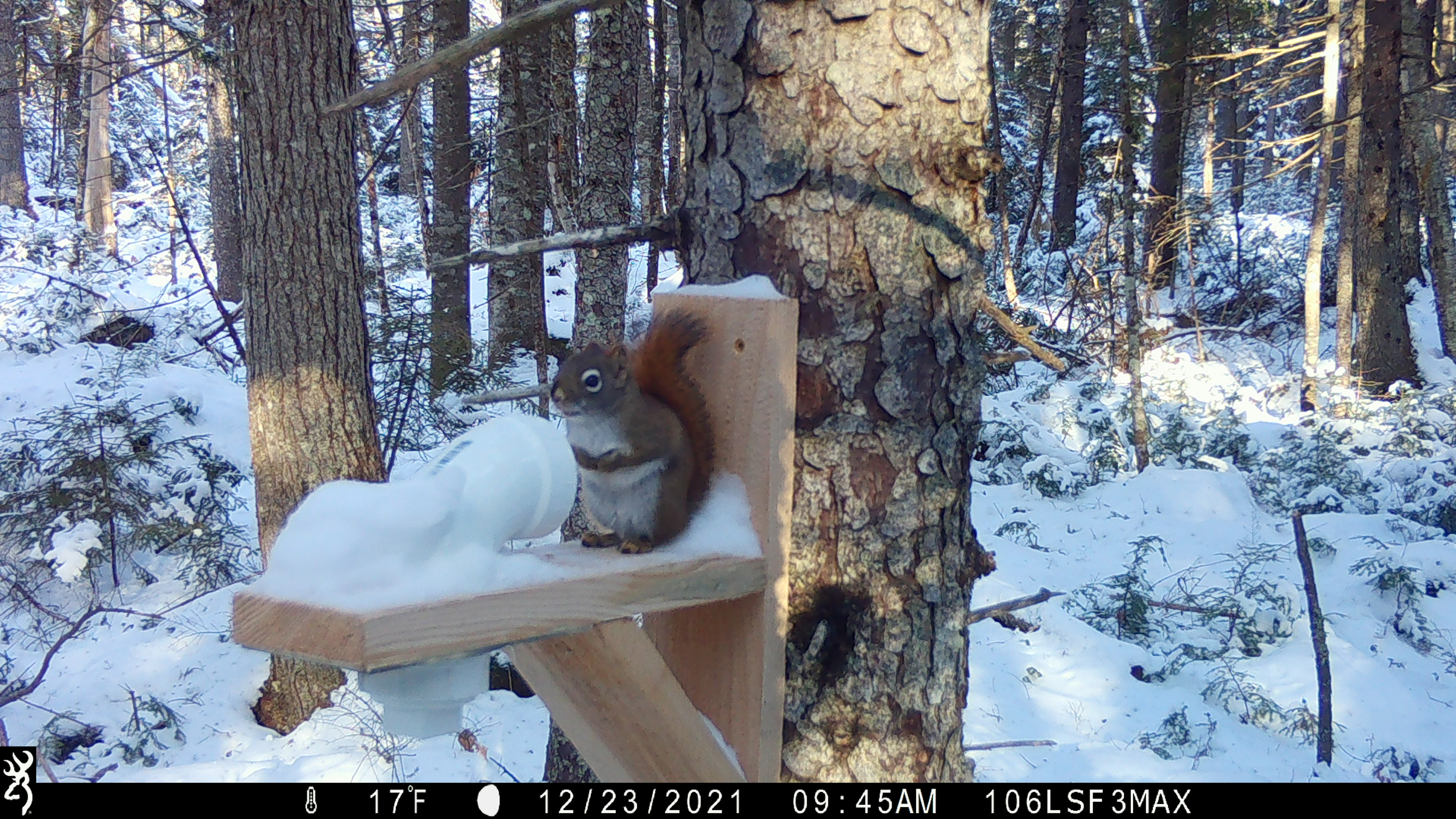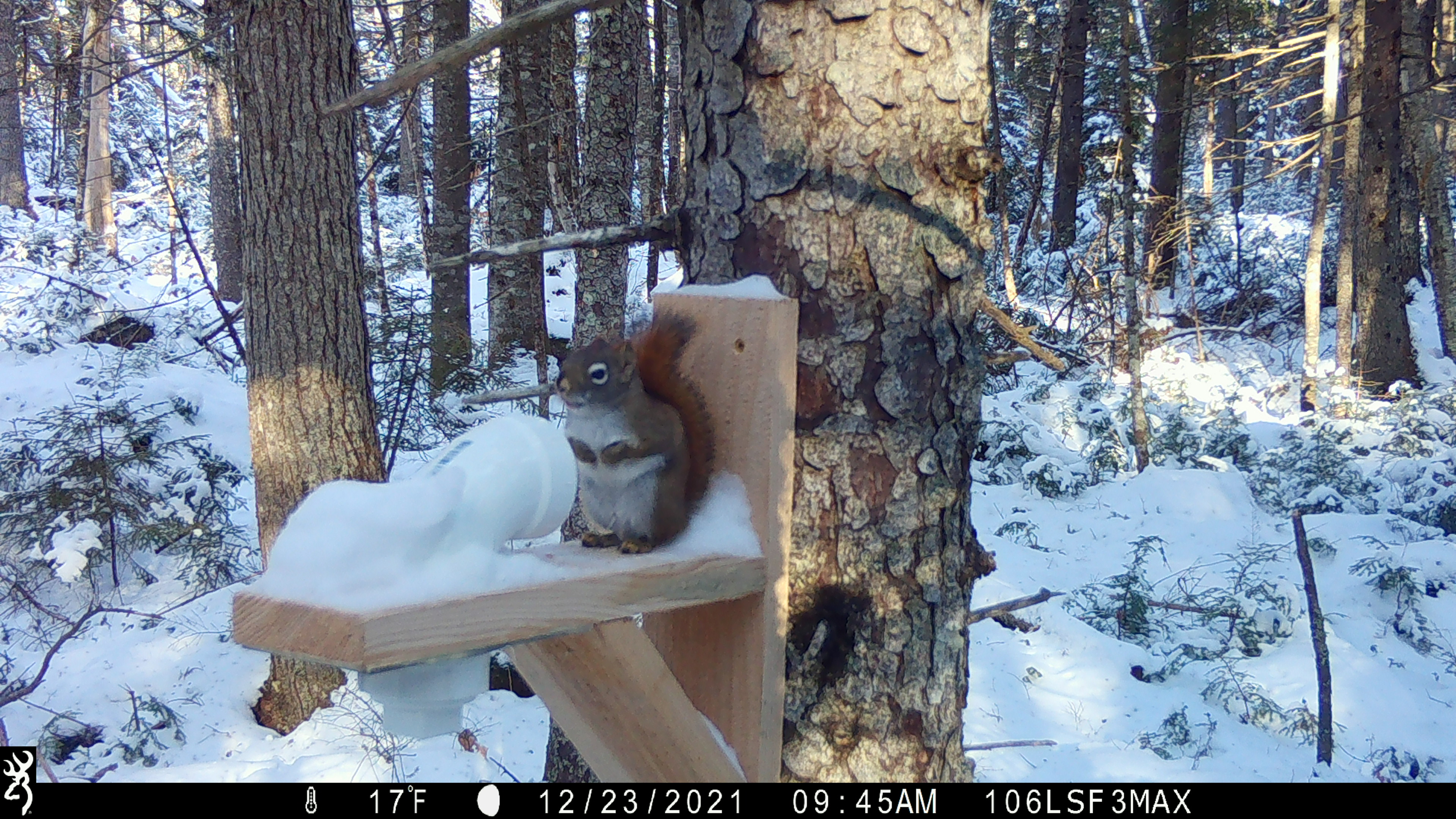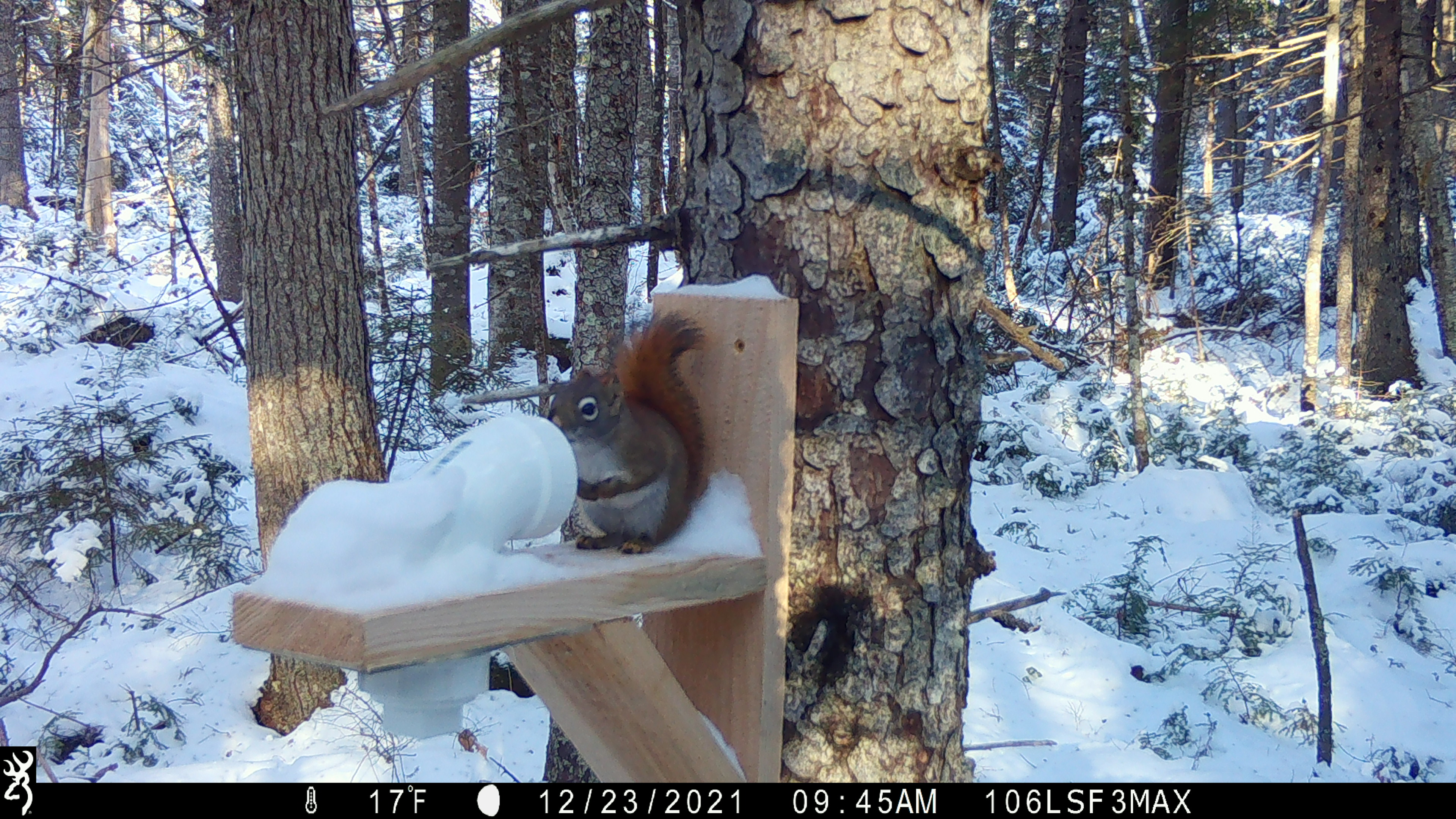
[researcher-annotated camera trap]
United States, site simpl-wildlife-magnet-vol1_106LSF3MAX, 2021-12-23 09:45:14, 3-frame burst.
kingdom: Animalia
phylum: Chordata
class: Mammalia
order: Rodentia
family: Sciuridae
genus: Tamiasciurus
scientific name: Tamiasciurus hudsonicus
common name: red squirrel